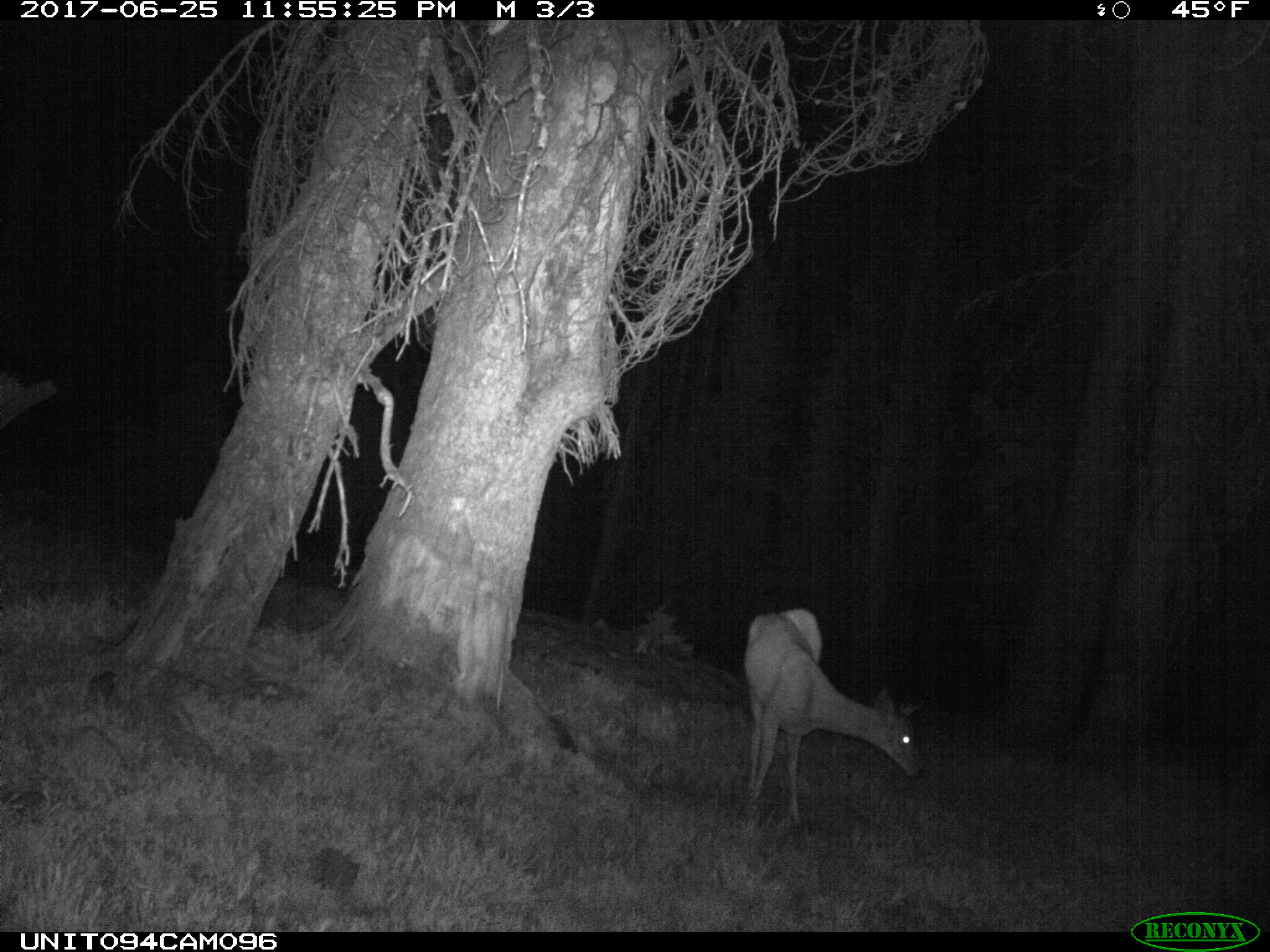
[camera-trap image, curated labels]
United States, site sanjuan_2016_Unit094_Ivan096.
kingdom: Animalia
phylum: Chordata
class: Mammalia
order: Artiodactyla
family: Cervidae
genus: Odocoileus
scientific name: Odocoileus hemionus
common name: mule deer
Odocoileus hemionus (mule deer).